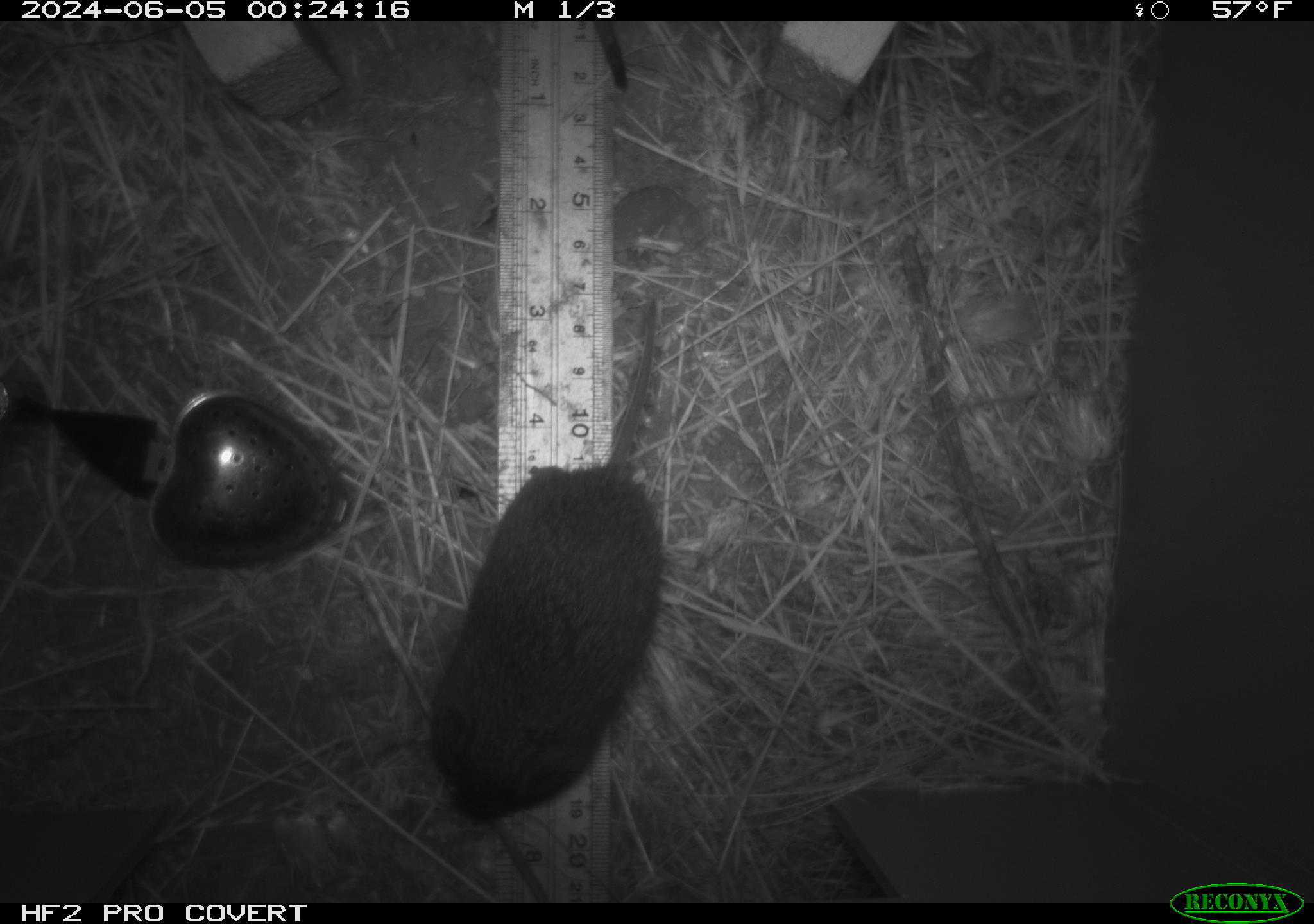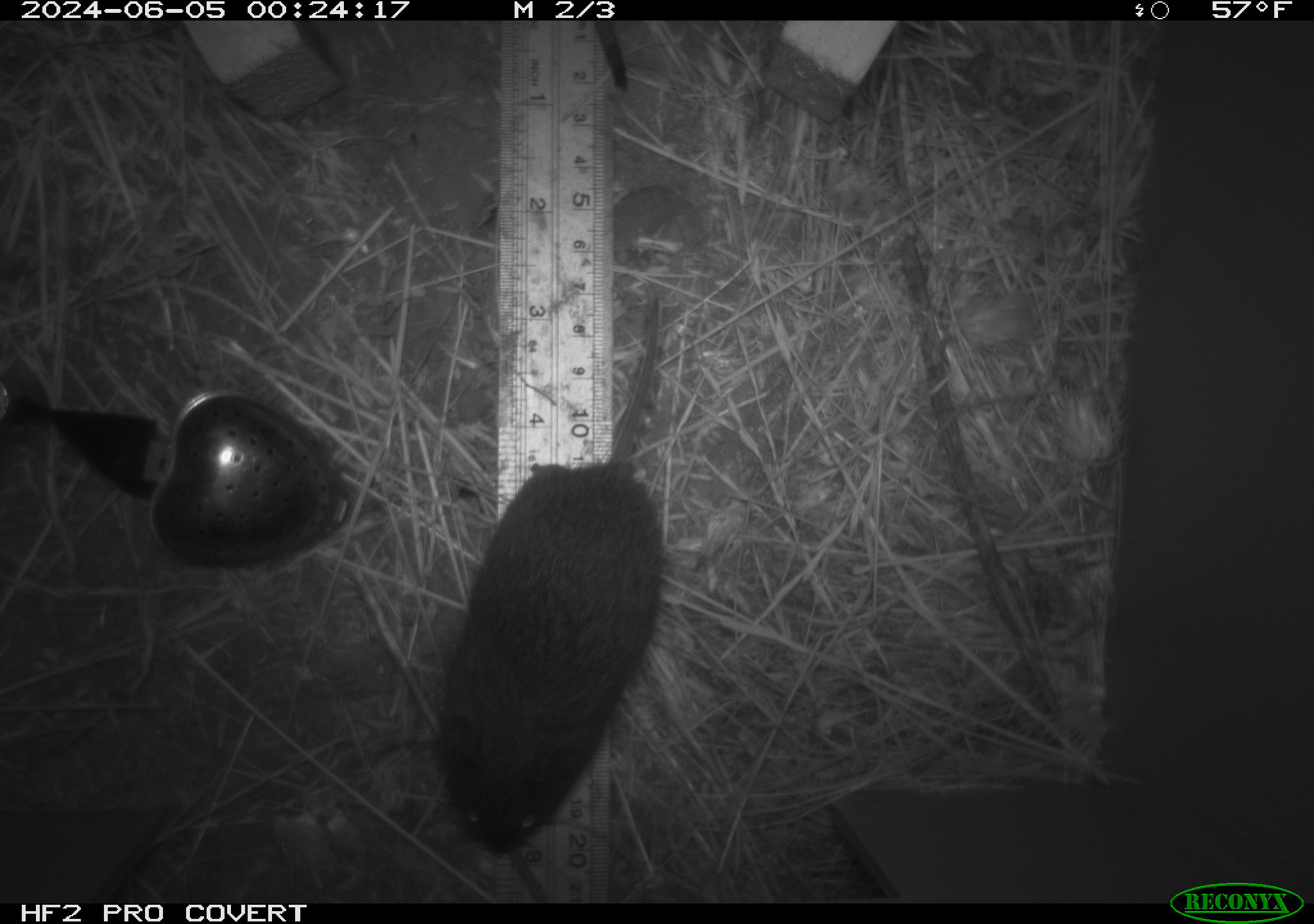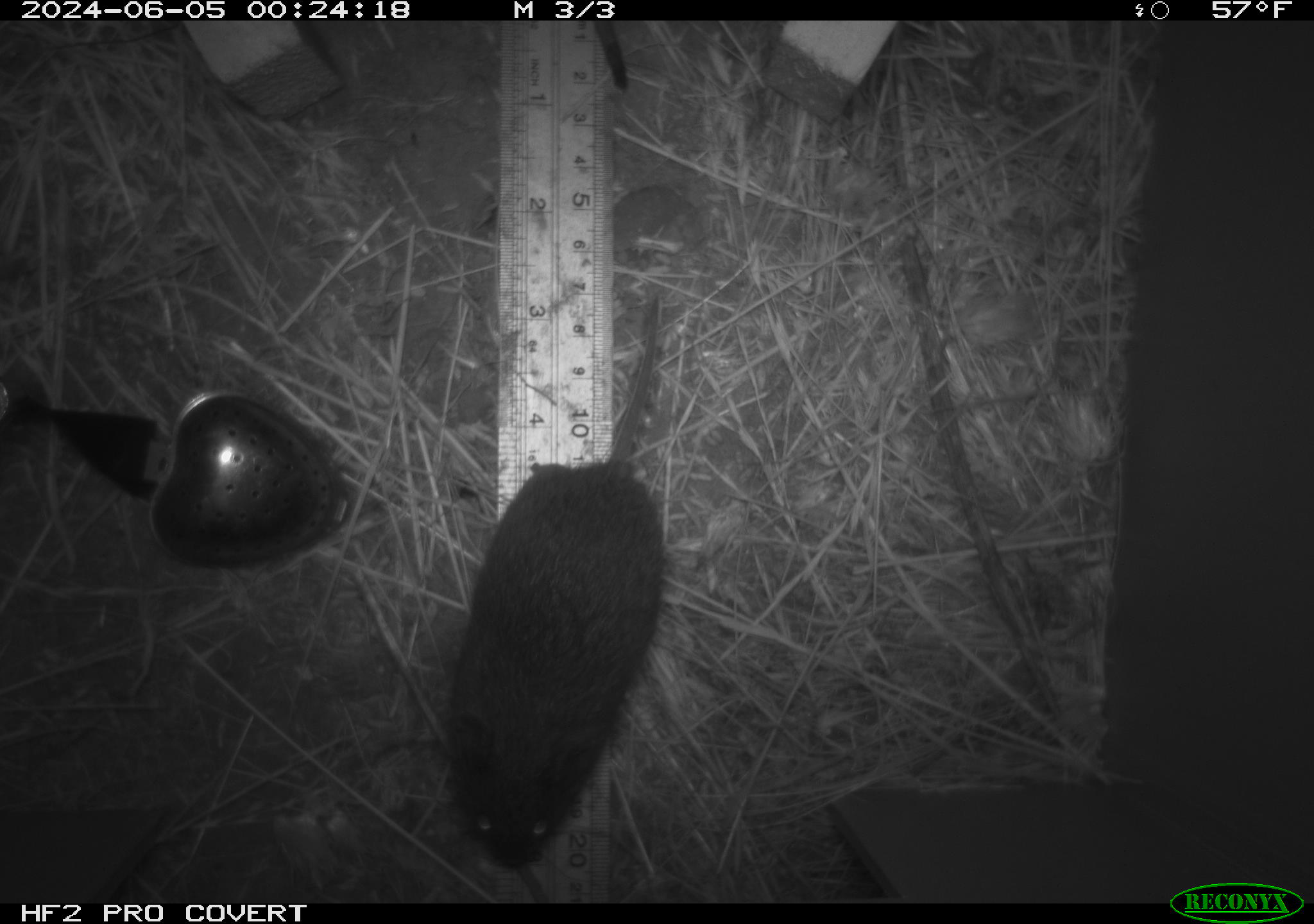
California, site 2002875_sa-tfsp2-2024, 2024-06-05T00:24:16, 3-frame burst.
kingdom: Animalia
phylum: Chordata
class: Mammalia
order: Rodentia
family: Cricetidae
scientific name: Arvicolinae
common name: voles, lemmings, and muskrats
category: arvicolinae subfamily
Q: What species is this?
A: Arvicolinae subfamily (voles, lemmings, and muskrats) (Arvicolinae).